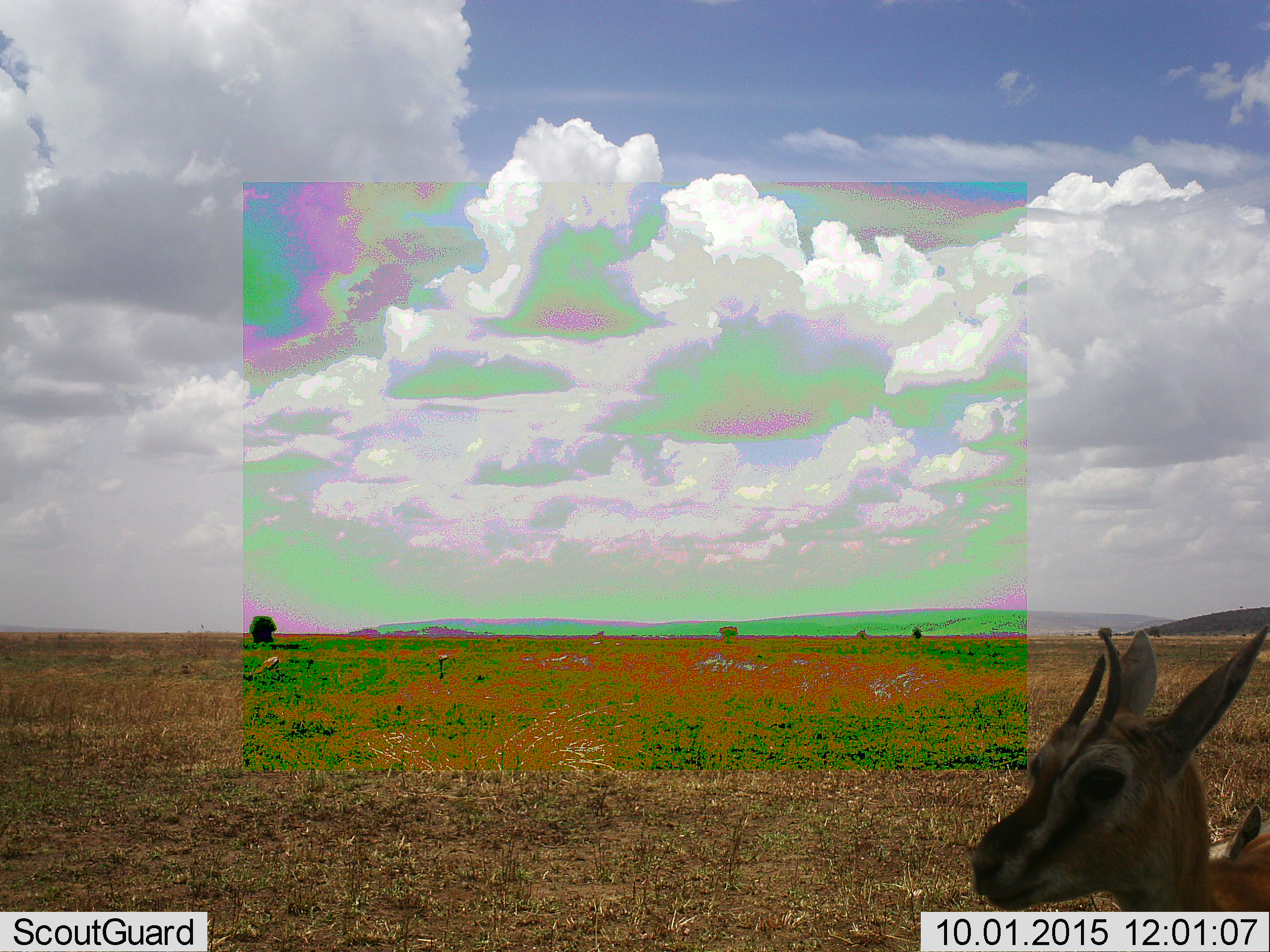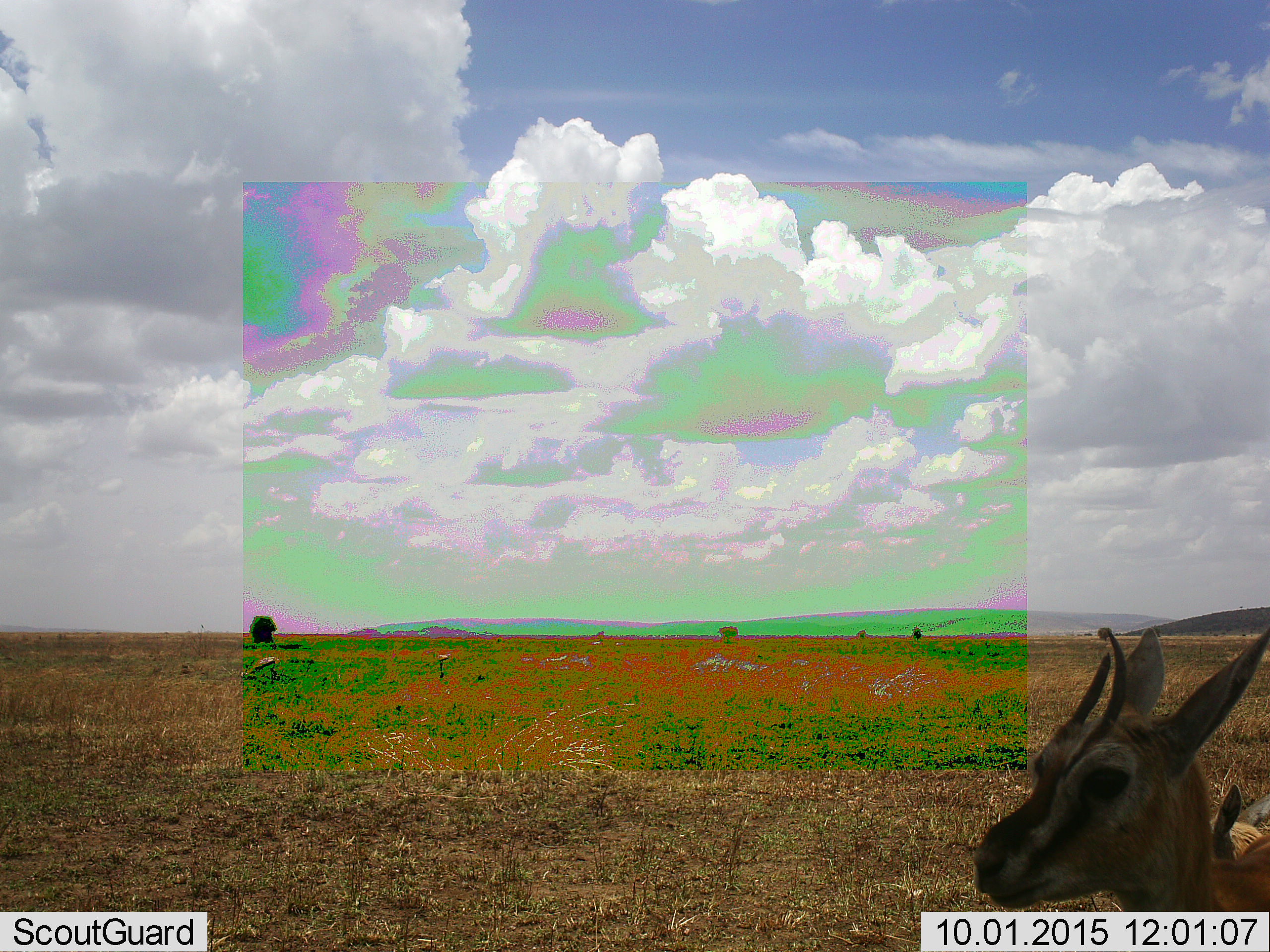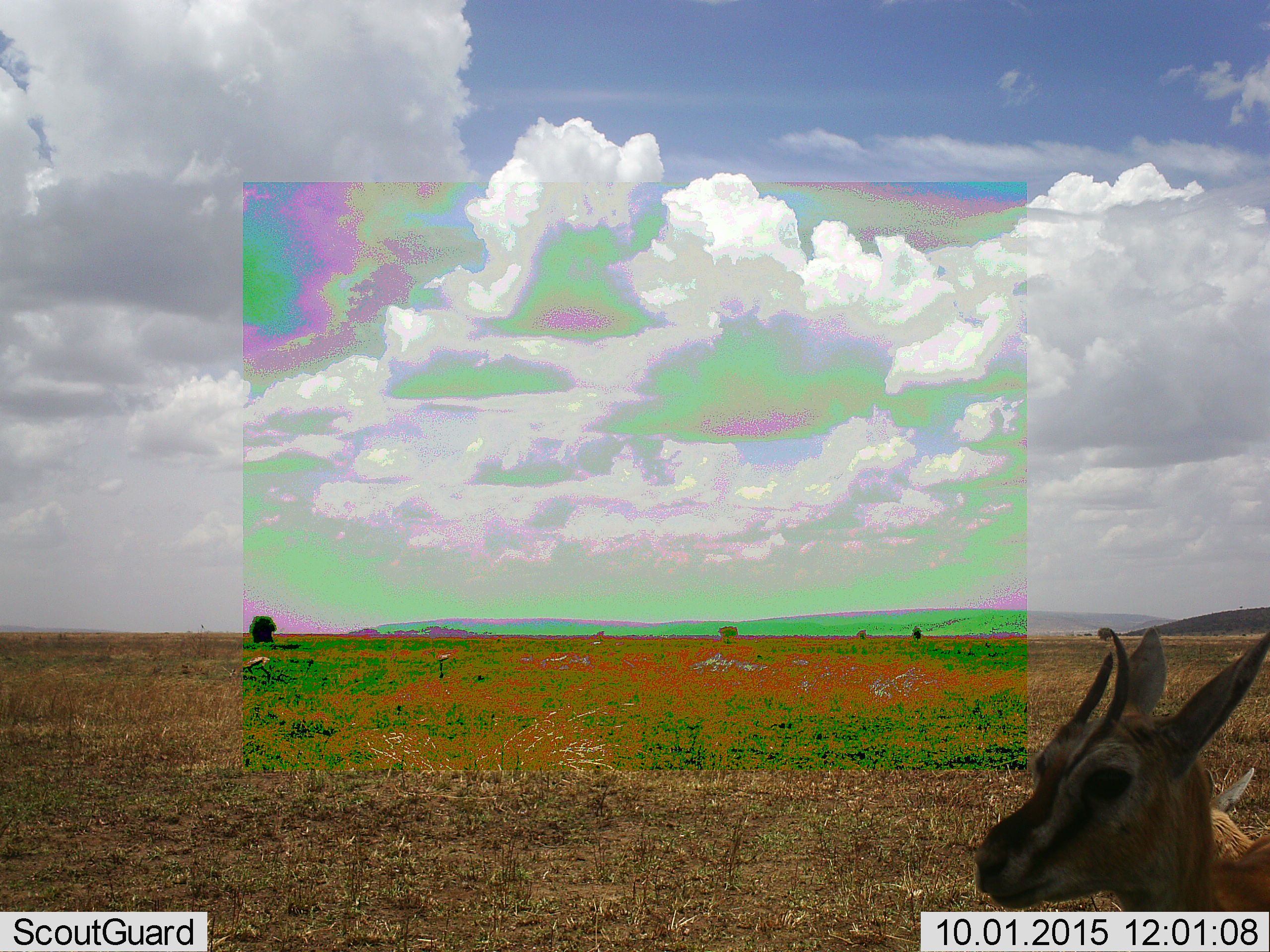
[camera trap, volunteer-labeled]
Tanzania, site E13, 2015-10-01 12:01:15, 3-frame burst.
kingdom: Animalia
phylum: Chordata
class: Mammalia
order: Artiodactyla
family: Bovidae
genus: Eudorcas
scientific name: Eudorcas thomsonii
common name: thomson's gazelle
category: gazellethomsons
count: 3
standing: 88%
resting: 6%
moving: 19%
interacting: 0%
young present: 25%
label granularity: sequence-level